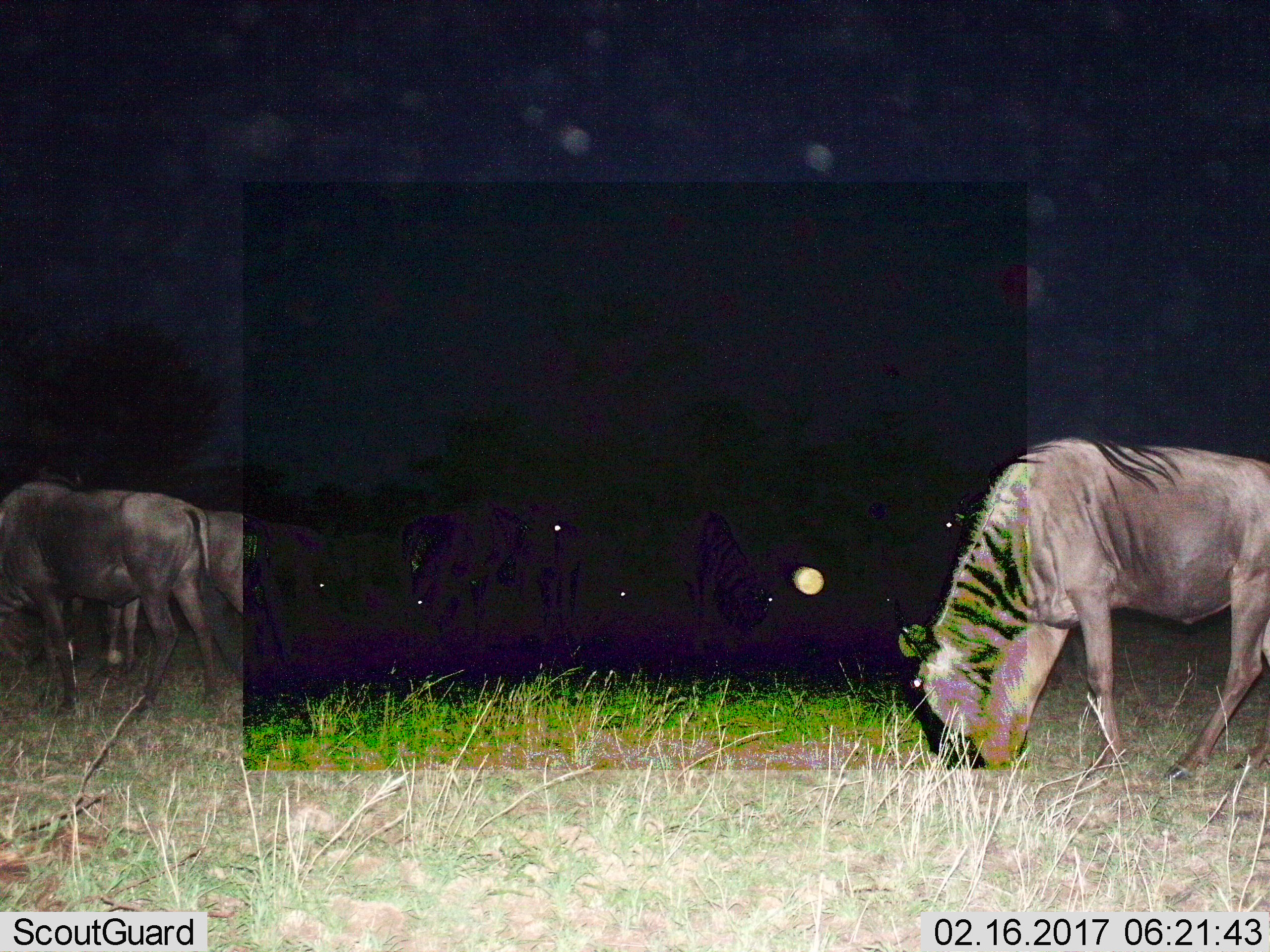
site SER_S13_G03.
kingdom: Animalia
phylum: Chordata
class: Mammalia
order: Artiodactyla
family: Bovidae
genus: Connochaetes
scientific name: Connochaetes taurinus taurinus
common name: blue wildebeest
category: wildebeestblue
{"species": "wildebeestblue (blue wildebeest) (Connochaetes taurinus taurinus)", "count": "7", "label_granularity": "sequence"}